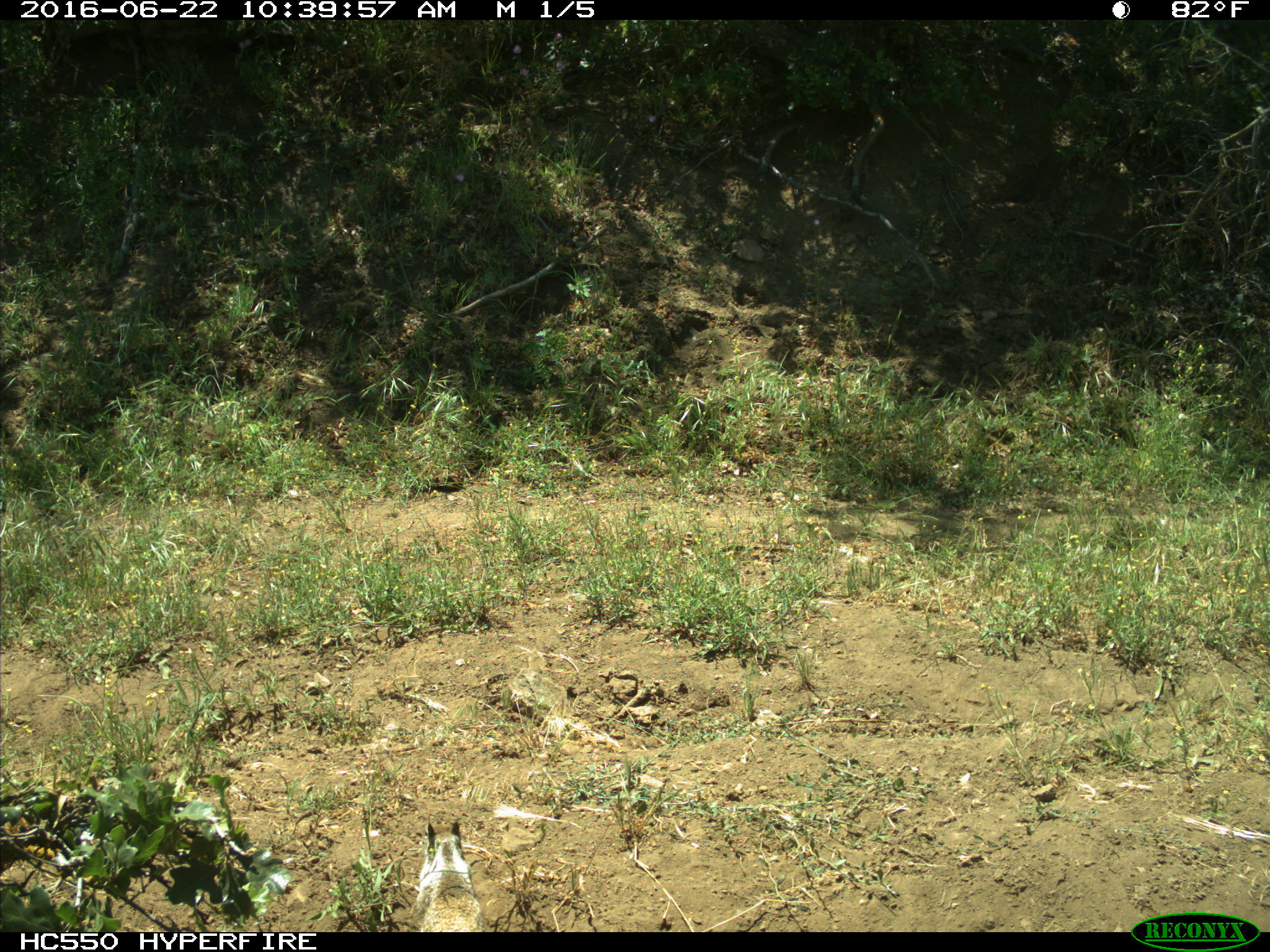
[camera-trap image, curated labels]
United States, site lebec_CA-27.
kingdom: Animalia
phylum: Chordata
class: Mammalia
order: Rodentia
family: Sciuridae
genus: Otospermophilus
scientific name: Otospermophilus beecheyi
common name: california ground squirrel